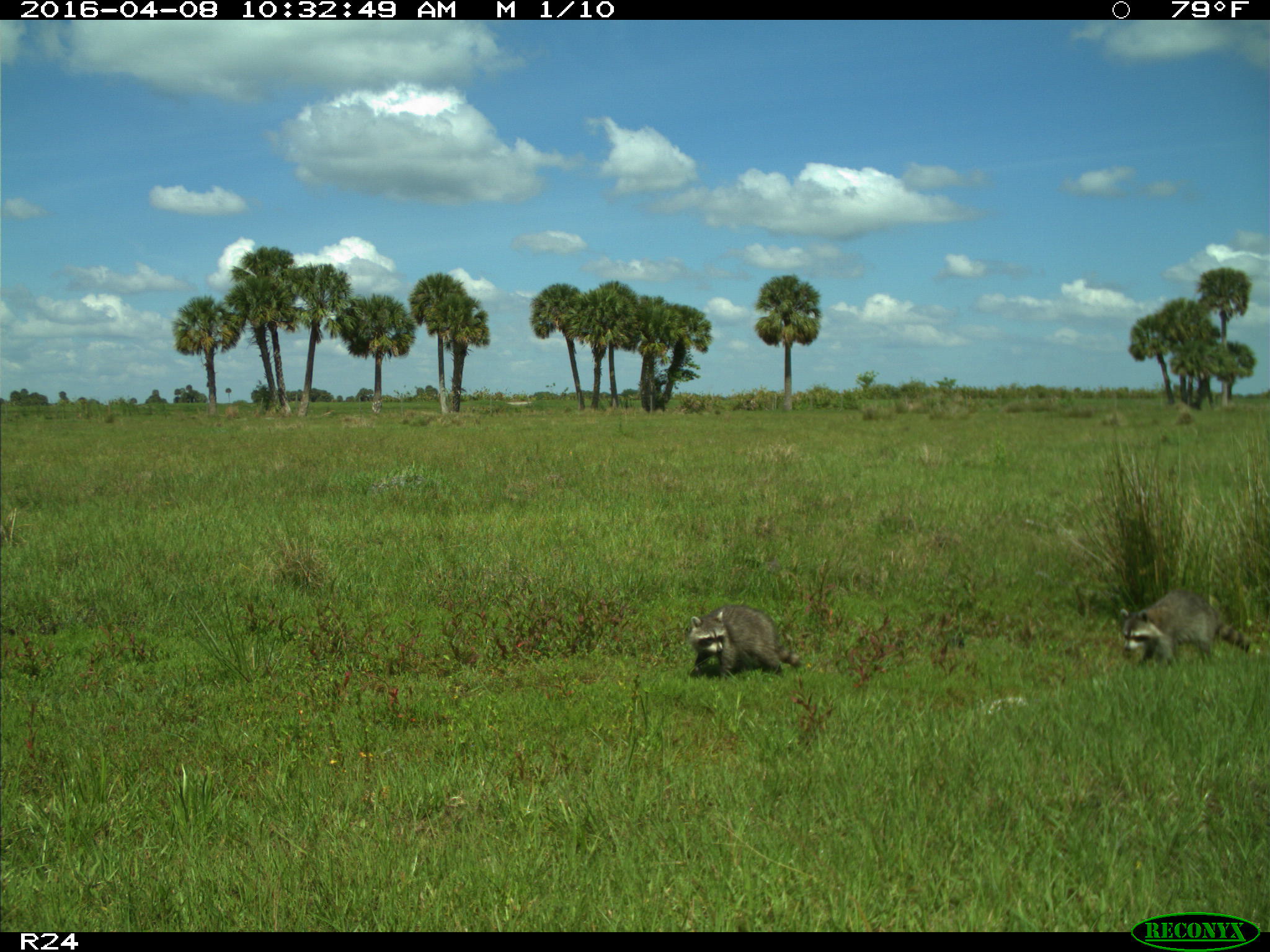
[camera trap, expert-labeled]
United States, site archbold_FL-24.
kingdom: Animalia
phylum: Chordata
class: Mammalia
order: Carnivora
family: Procyonidae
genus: Procyon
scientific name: Procyon lotor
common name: common raccoon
Procyon lotor (common raccoon).